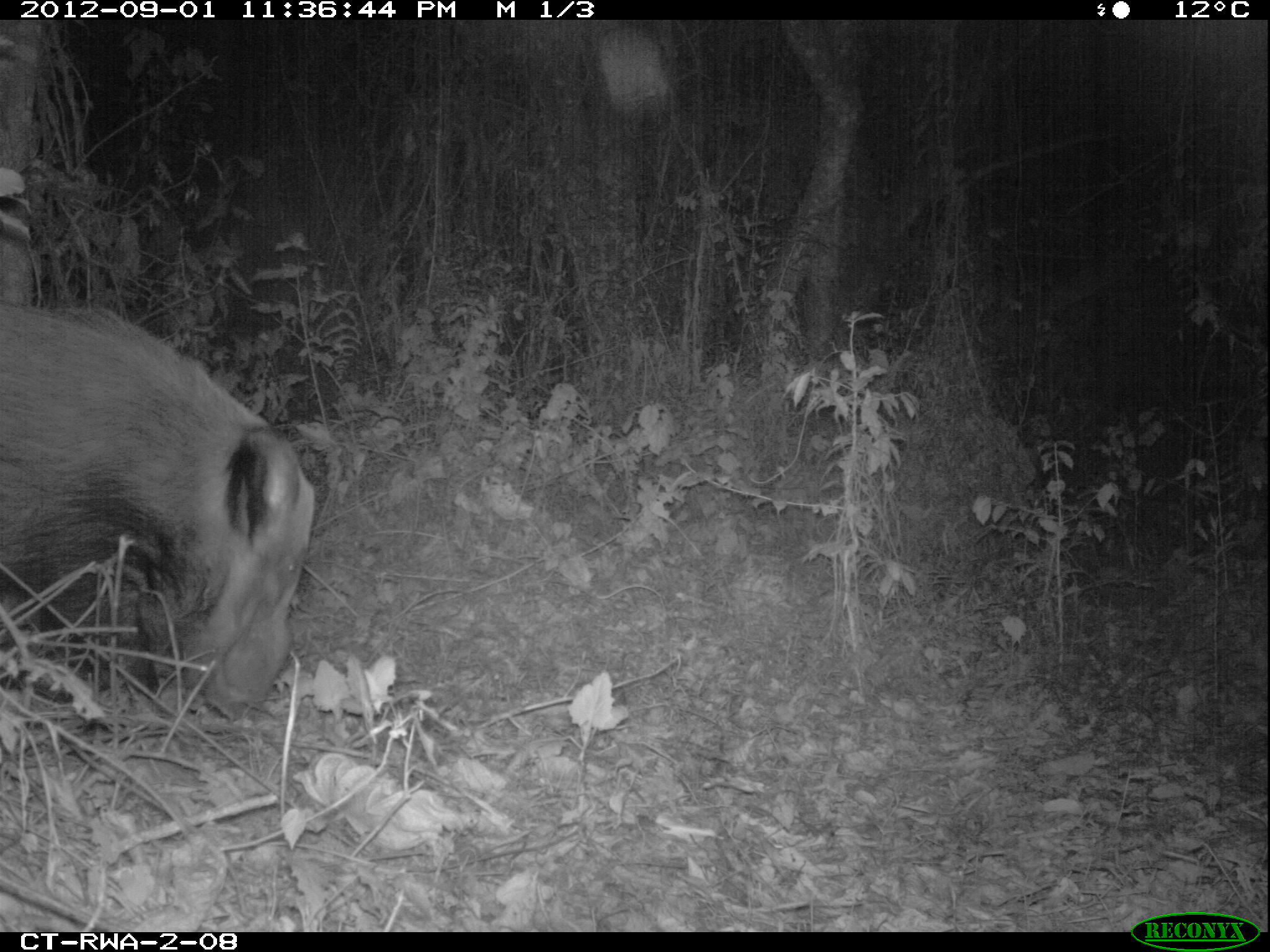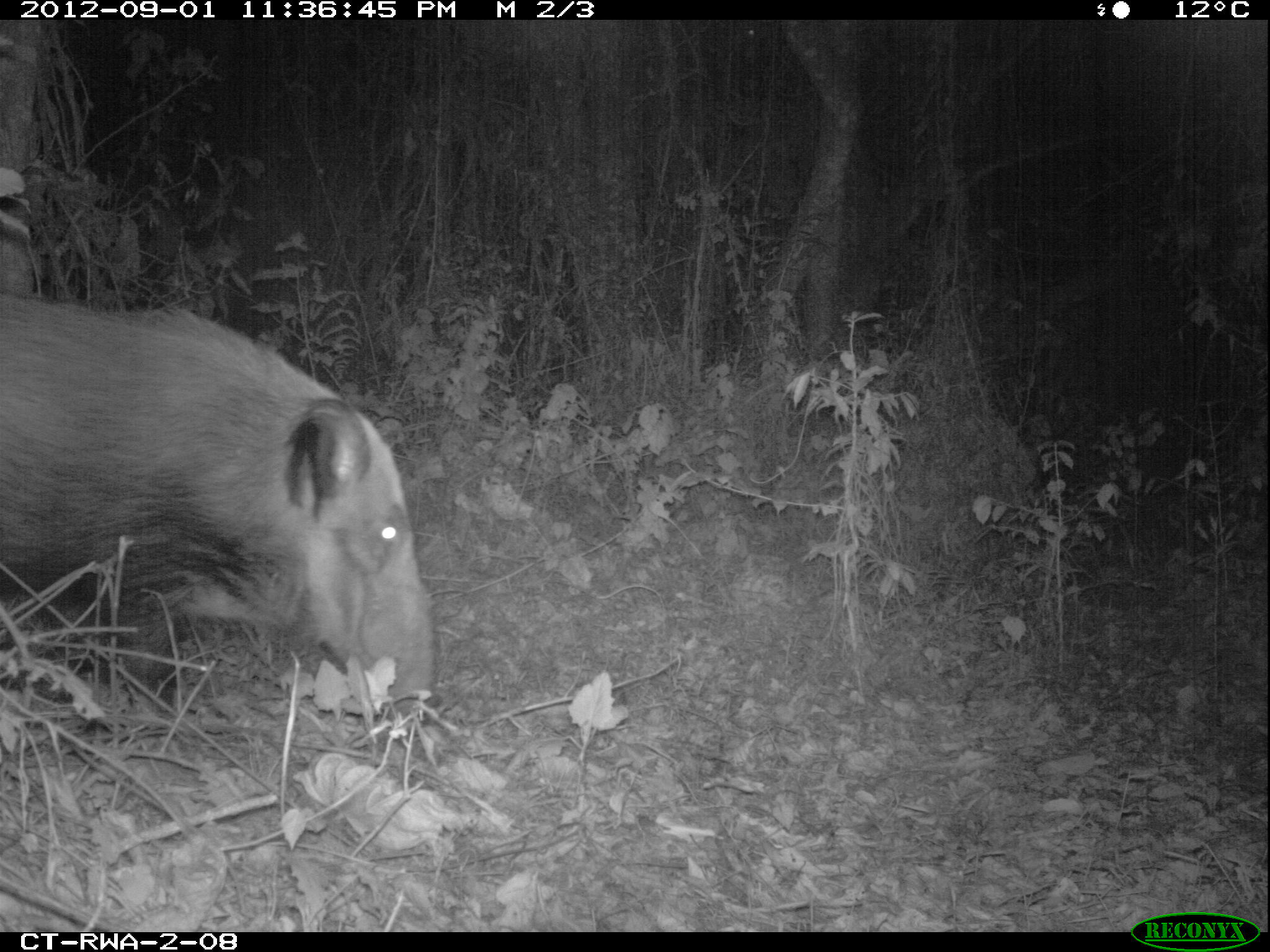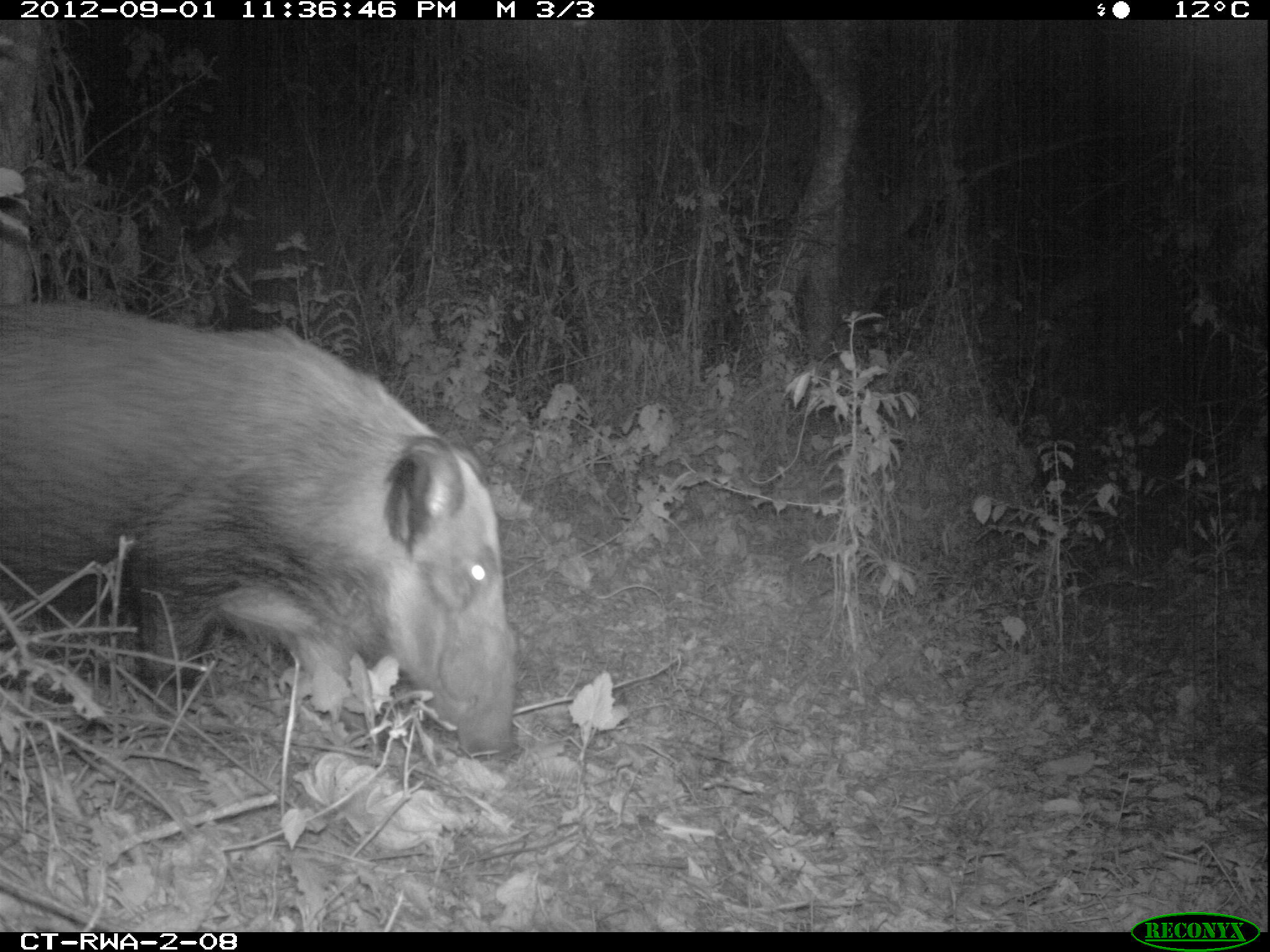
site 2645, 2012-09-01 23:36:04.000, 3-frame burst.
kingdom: Animalia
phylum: Chordata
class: Mammalia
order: Artiodactyla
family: Suidae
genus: Potamochoerus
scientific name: Potamochoerus larvatus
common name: bushpig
Potamochoerus larvatus (bushpig), count 1.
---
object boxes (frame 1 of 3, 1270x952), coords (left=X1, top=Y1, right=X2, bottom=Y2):
potamochoerus larvatus: (left=0, top=298, right=307, bottom=719)